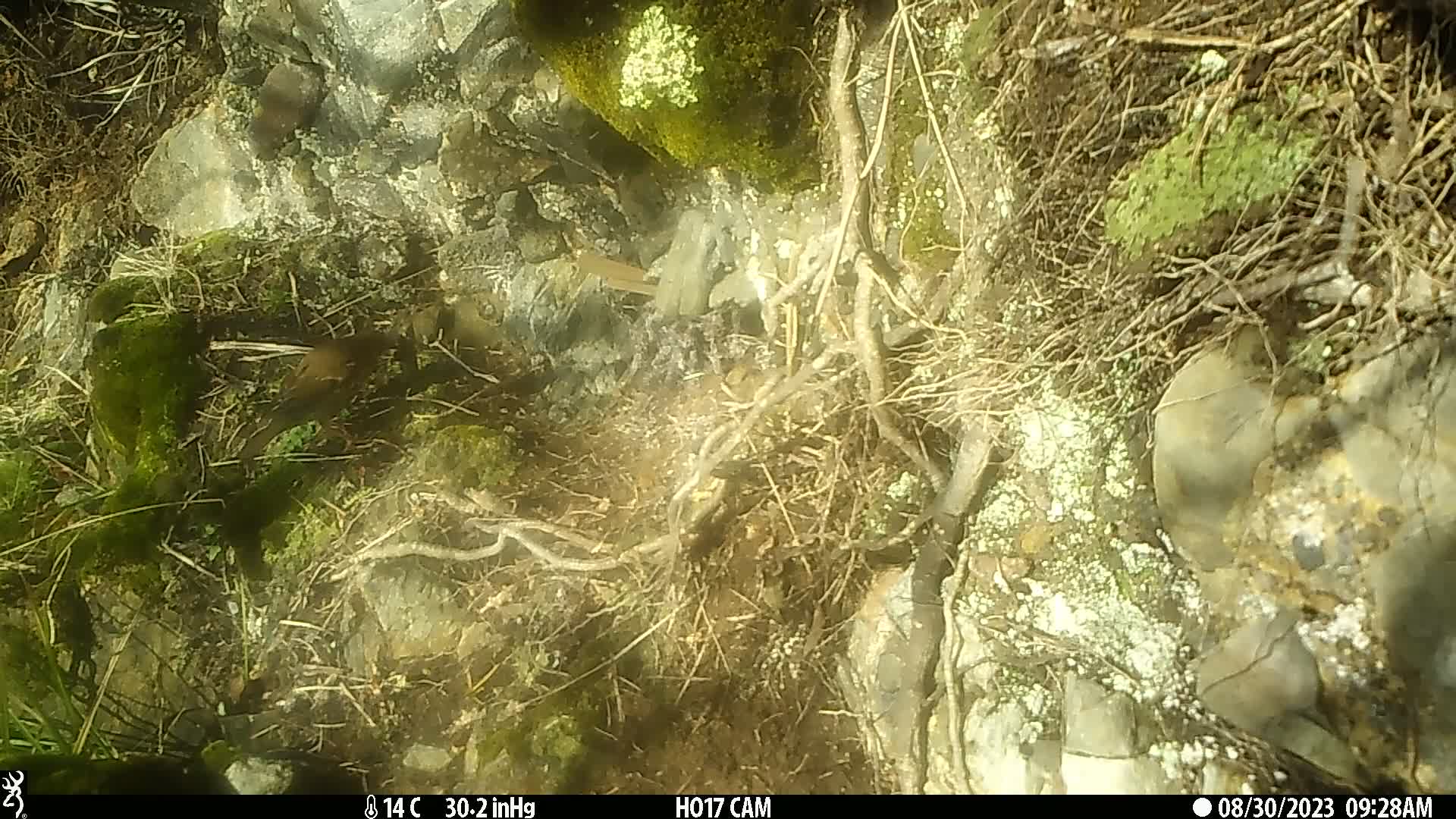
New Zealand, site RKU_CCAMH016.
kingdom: Animalia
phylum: Chordata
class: Aves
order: Passeriformes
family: Turdidae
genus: Turdus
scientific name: Turdus philomelos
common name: song thrush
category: thrush